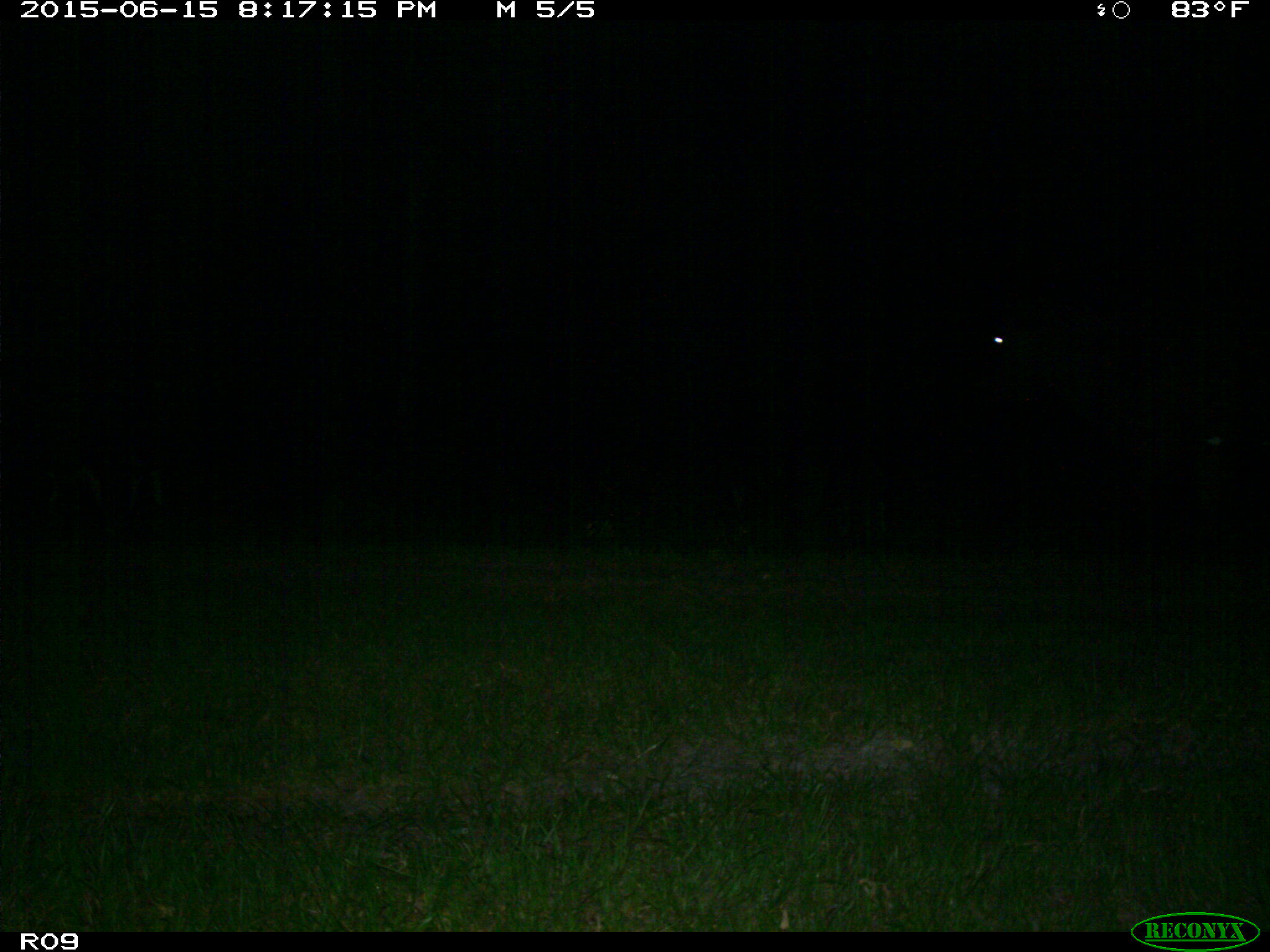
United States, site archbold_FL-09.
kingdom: Animalia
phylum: Chordata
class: Mammalia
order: Artiodactyla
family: Bovidae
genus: Bos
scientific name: Bos taurus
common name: domestic cow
Bos taurus (domestic cow).